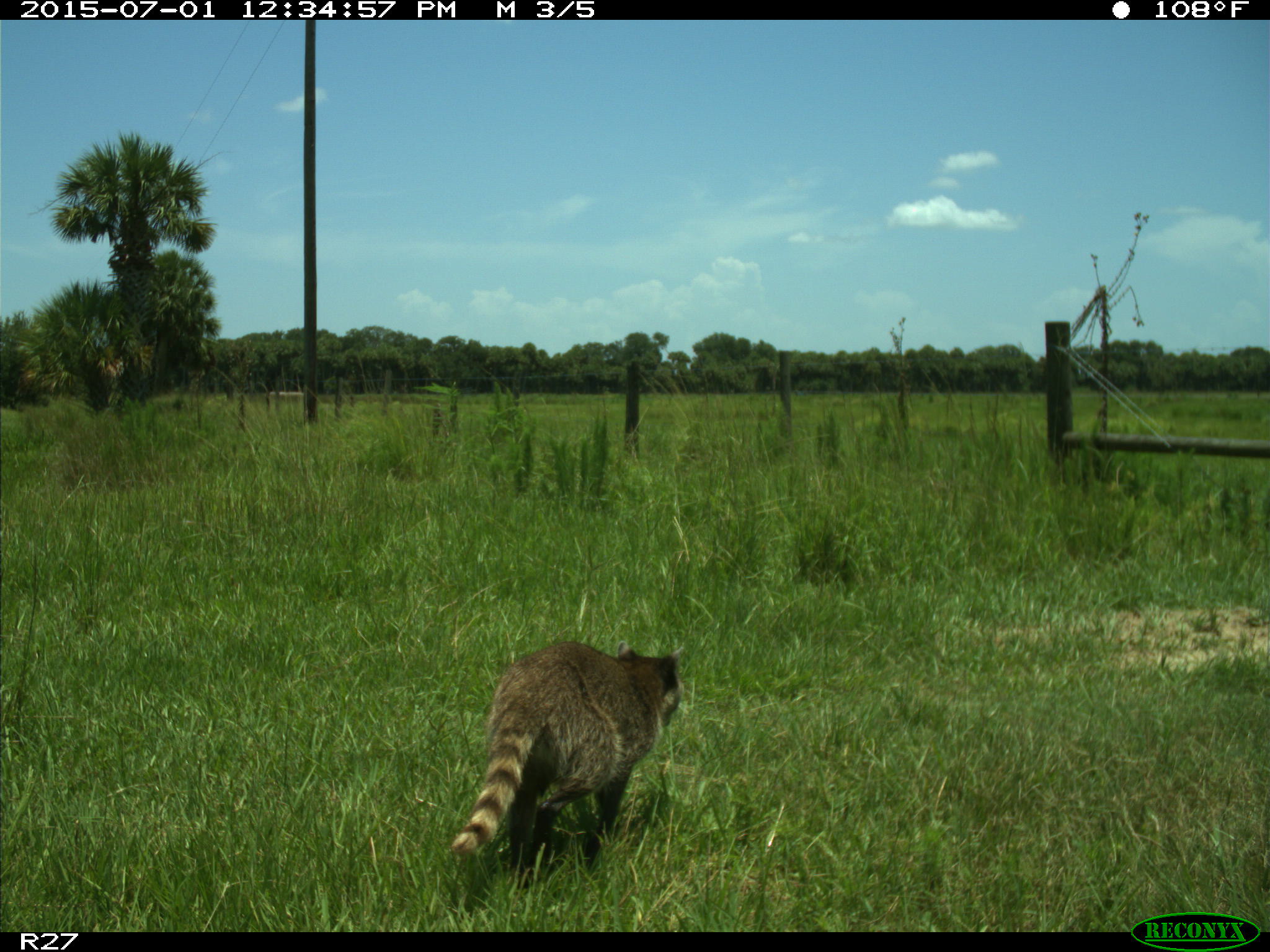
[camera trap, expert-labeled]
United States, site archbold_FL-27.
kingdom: Animalia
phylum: Chordata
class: Mammalia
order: Carnivora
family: Procyonidae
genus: Procyon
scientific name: Procyon lotor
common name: common raccoon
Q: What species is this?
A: Procyon lotor (common raccoon).